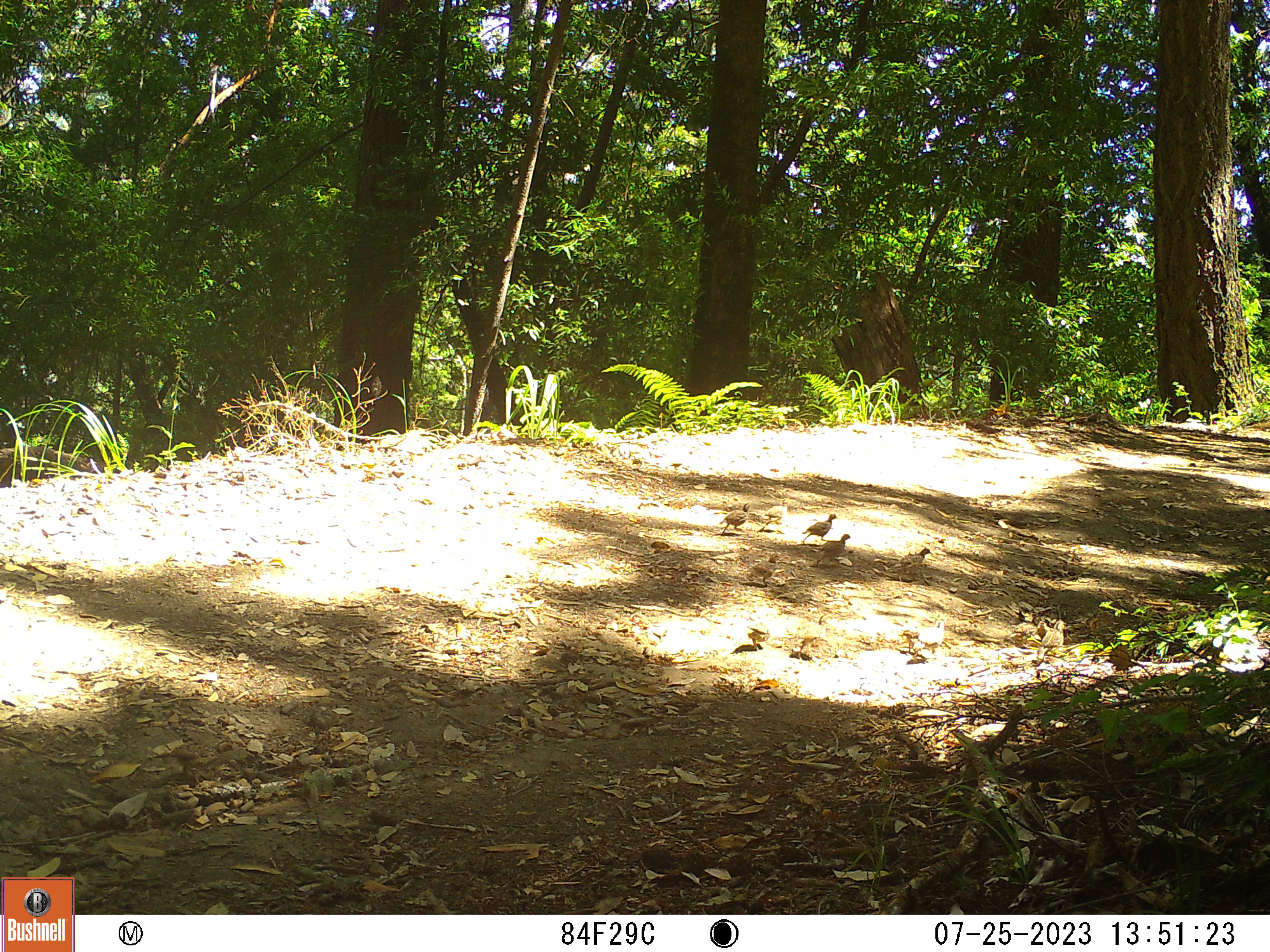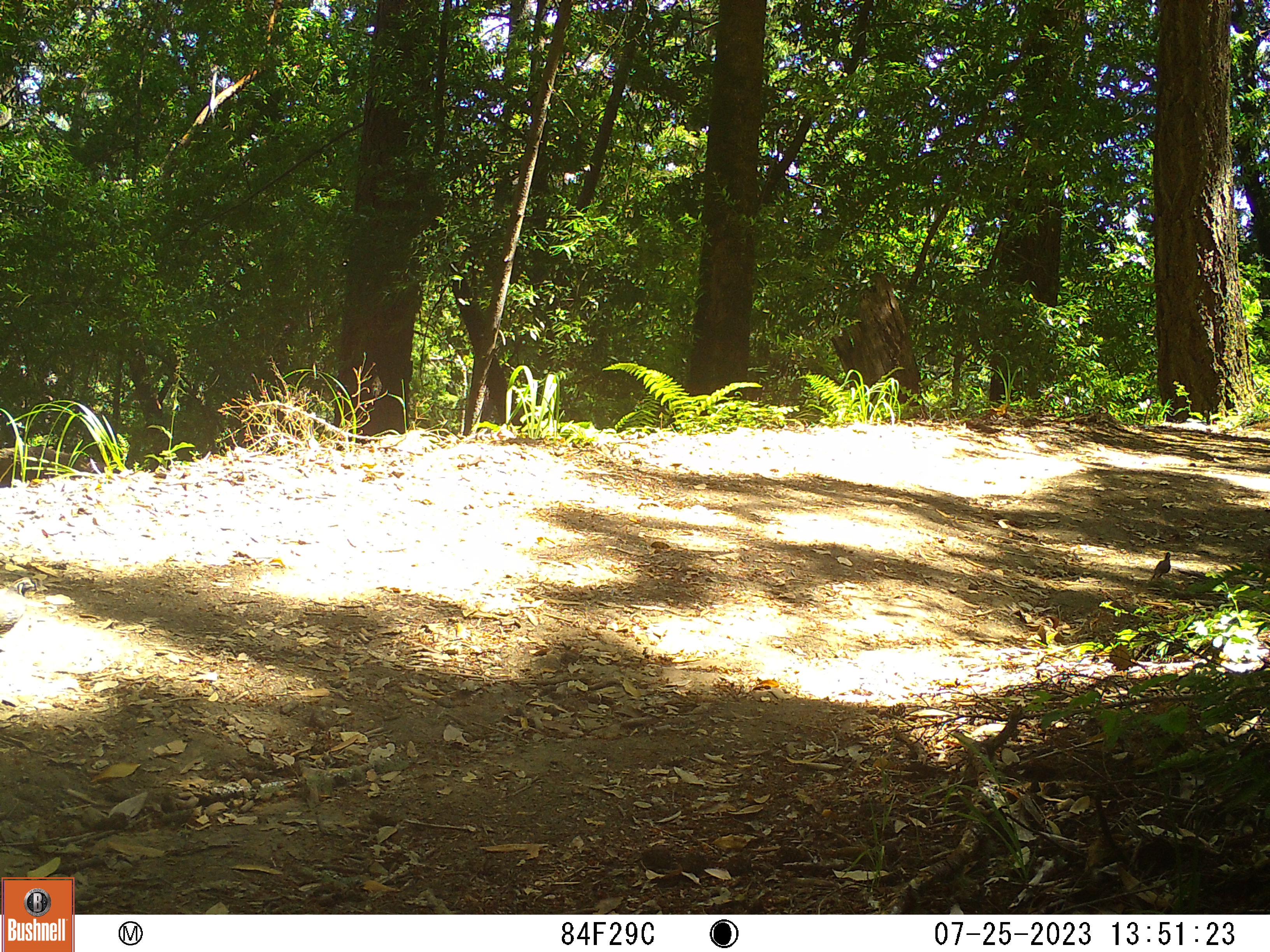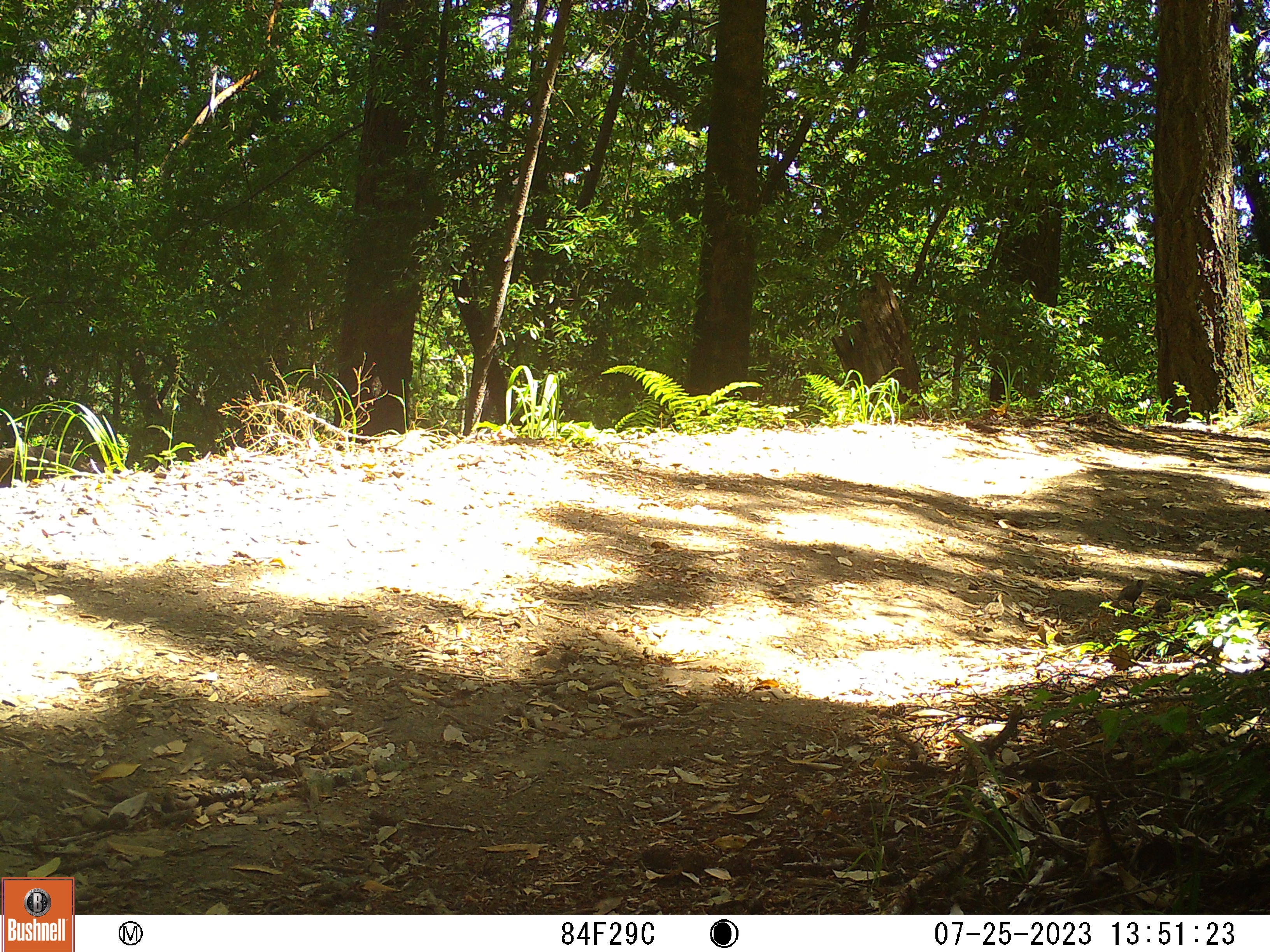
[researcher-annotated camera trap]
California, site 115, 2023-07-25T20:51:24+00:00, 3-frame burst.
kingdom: Animalia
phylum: Chordata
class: Aves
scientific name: Aves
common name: bird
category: unknown bird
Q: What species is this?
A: Unknown bird (bird) (Aves).